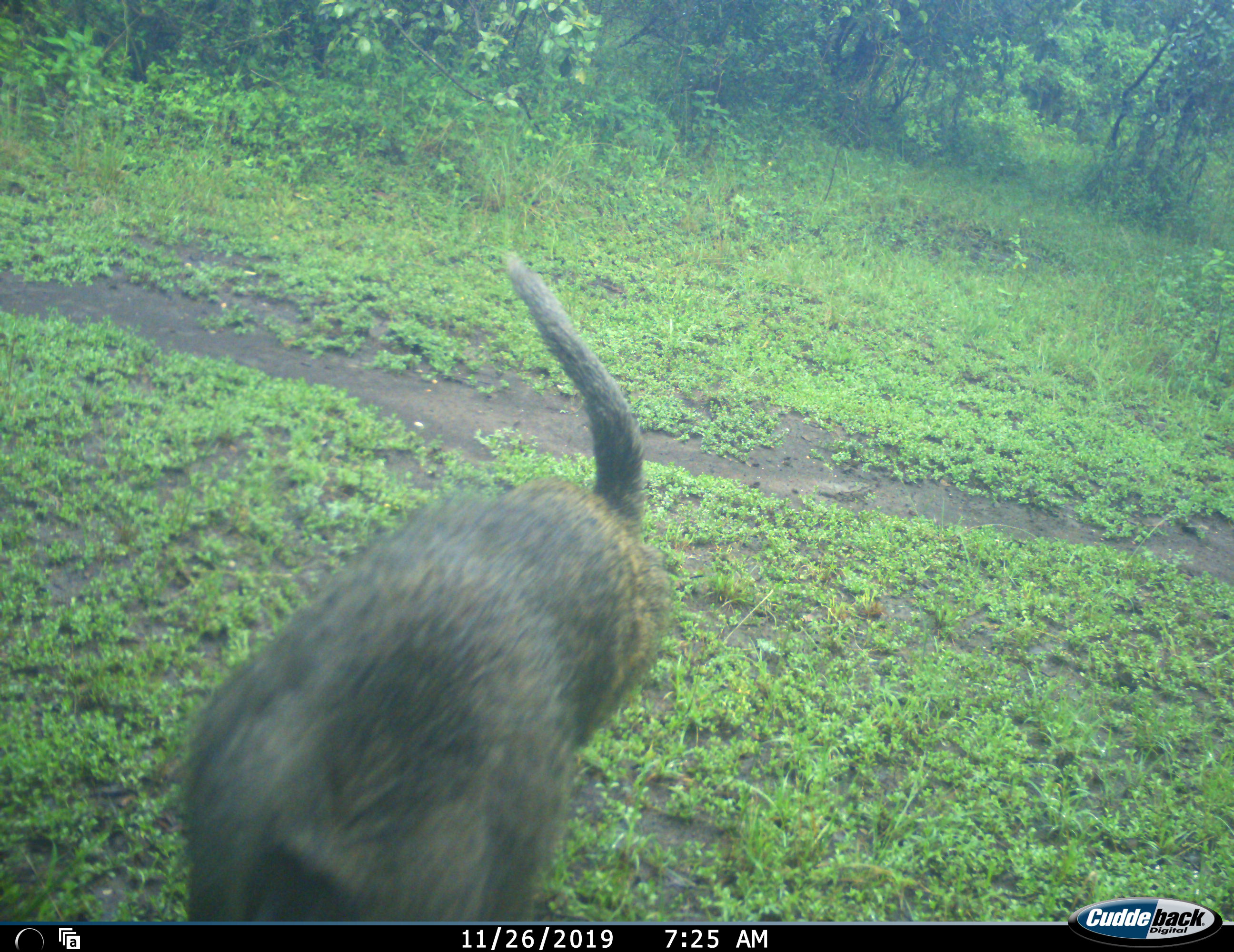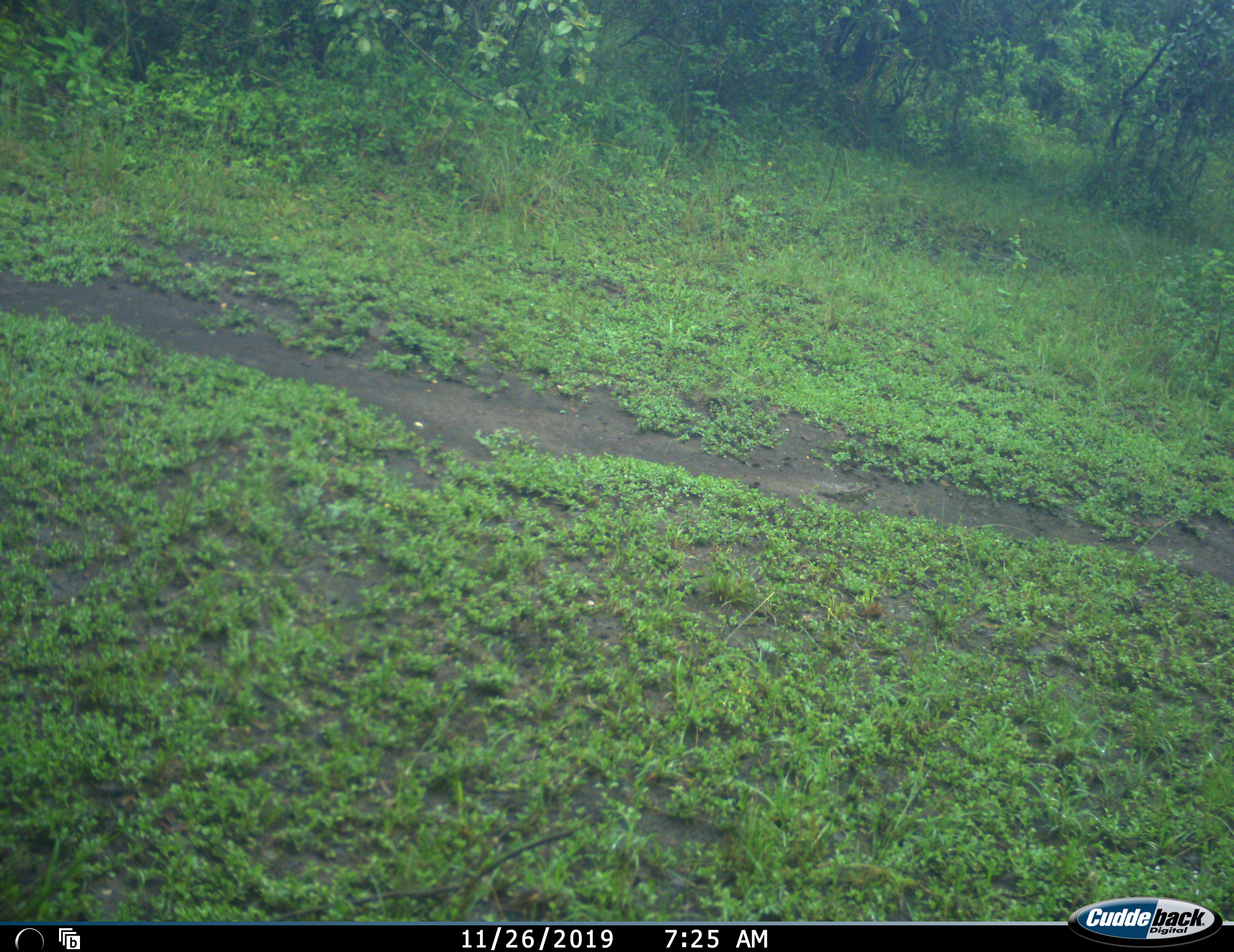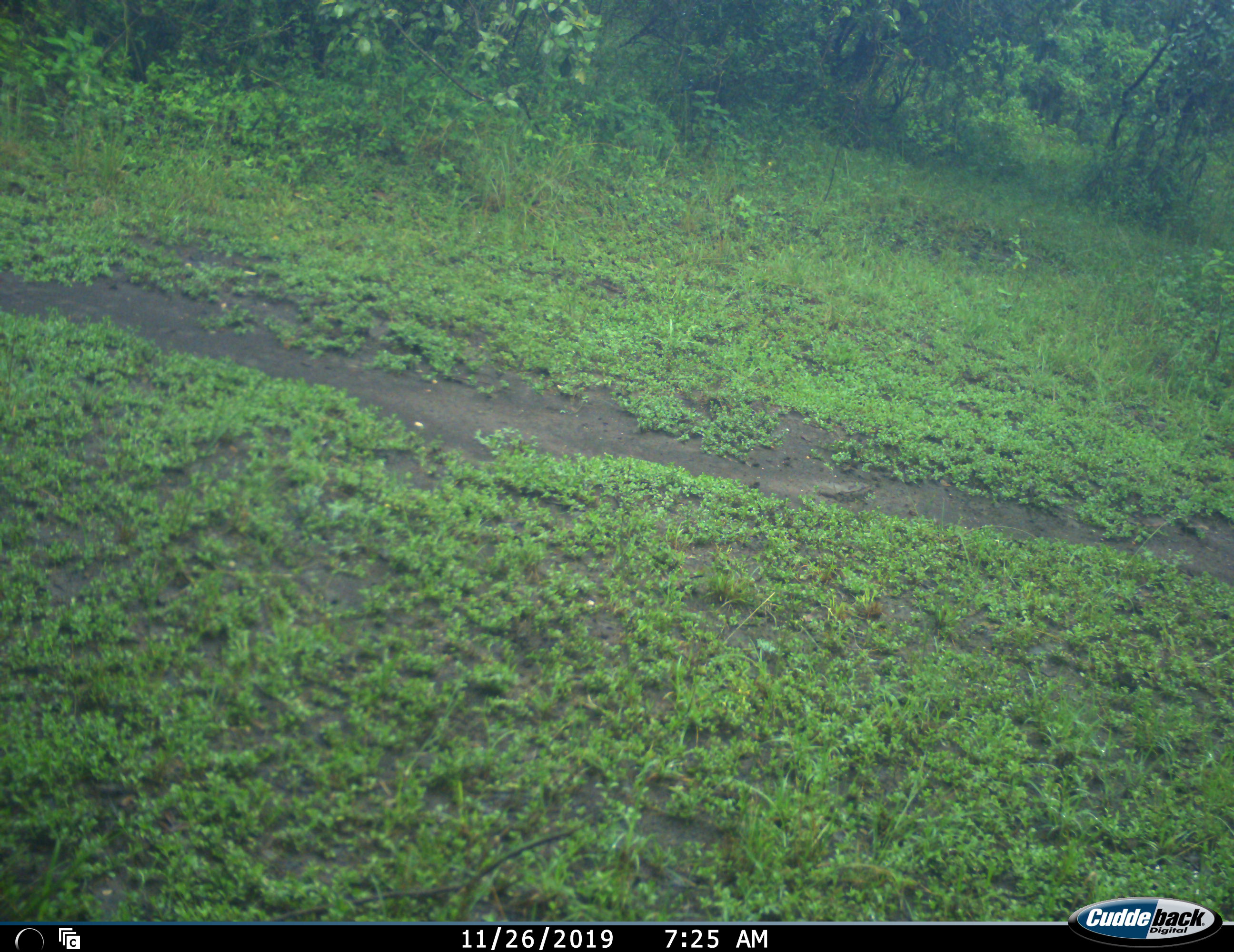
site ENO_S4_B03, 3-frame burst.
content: unidentified animal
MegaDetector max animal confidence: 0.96